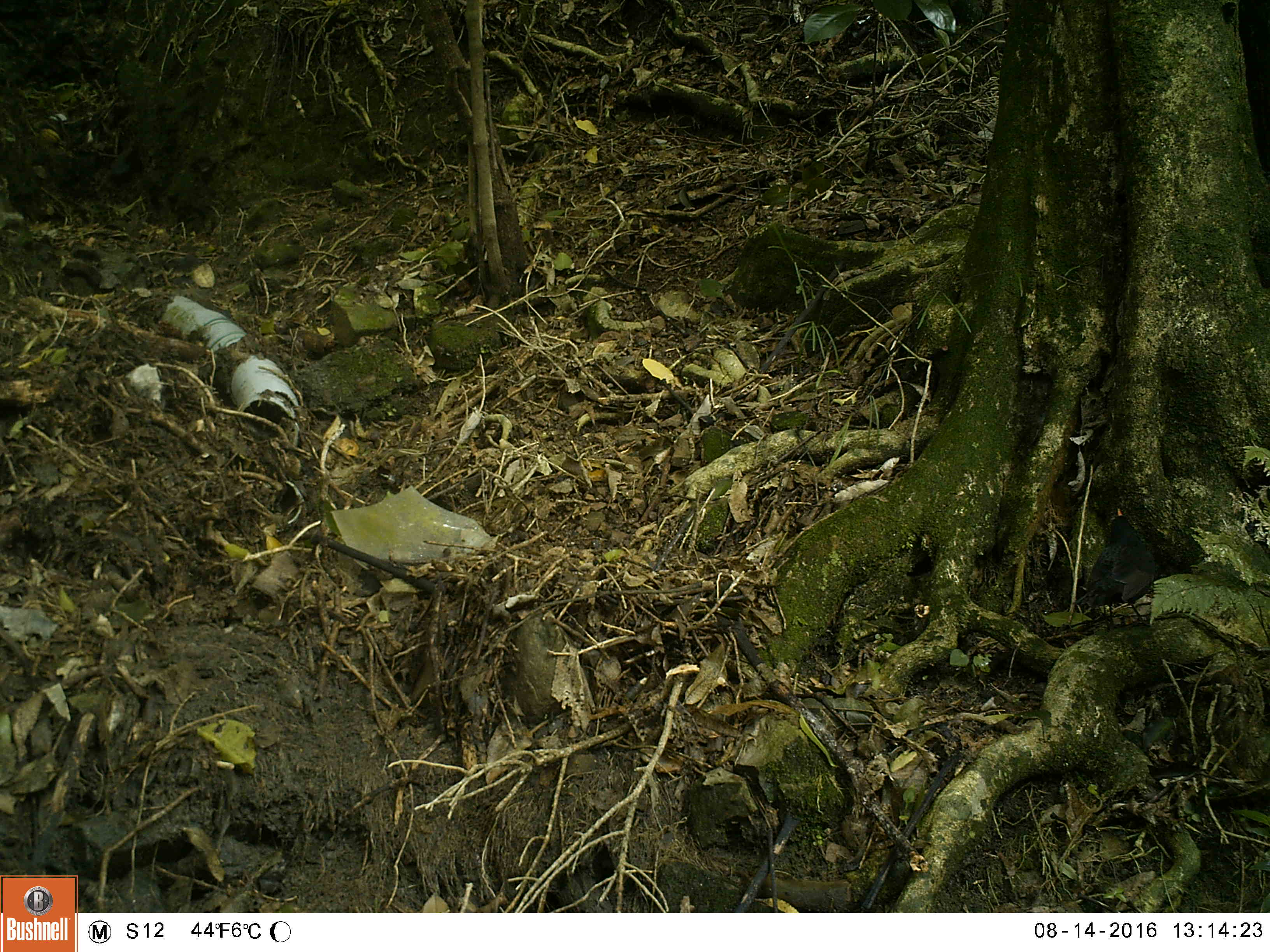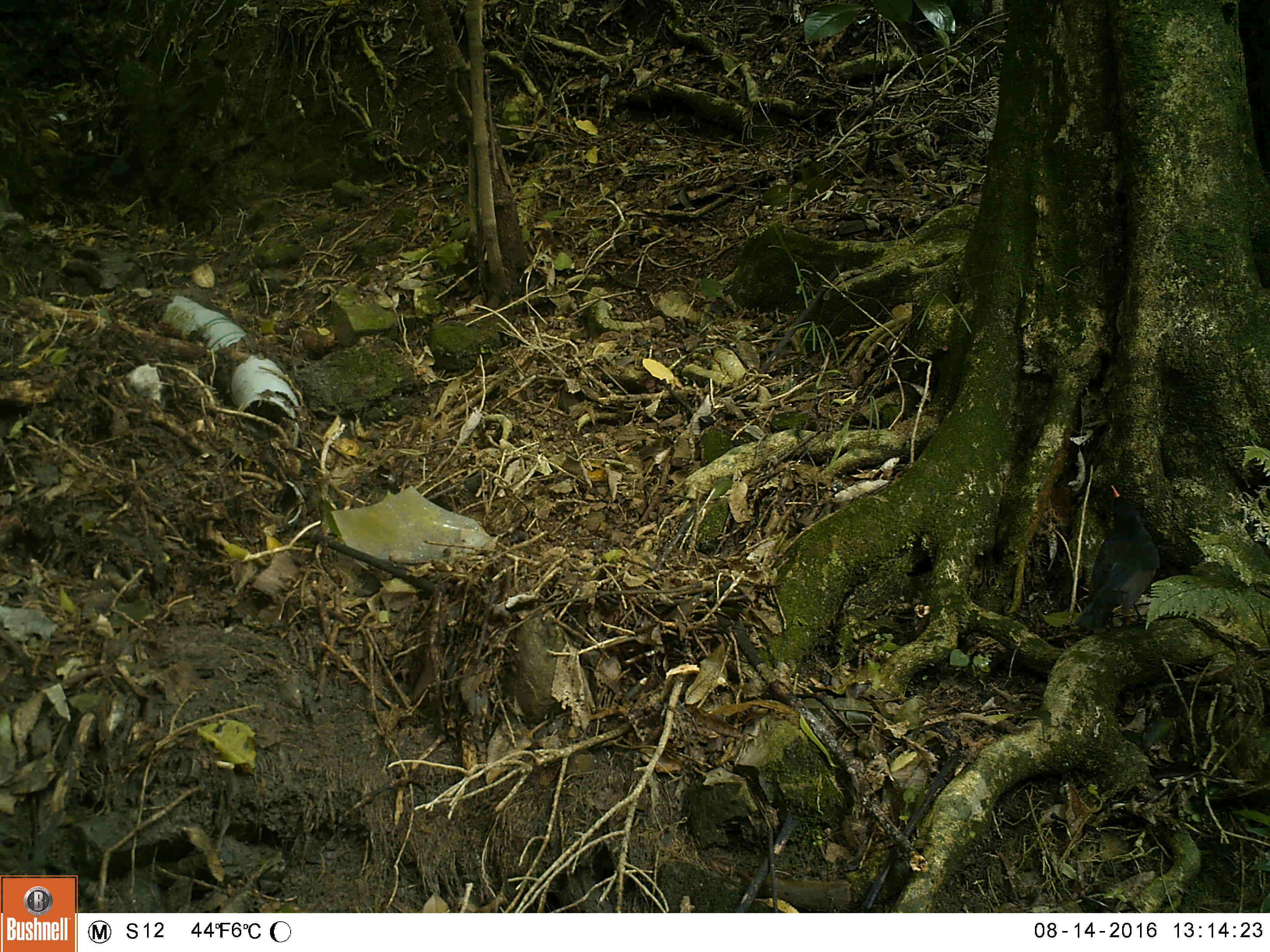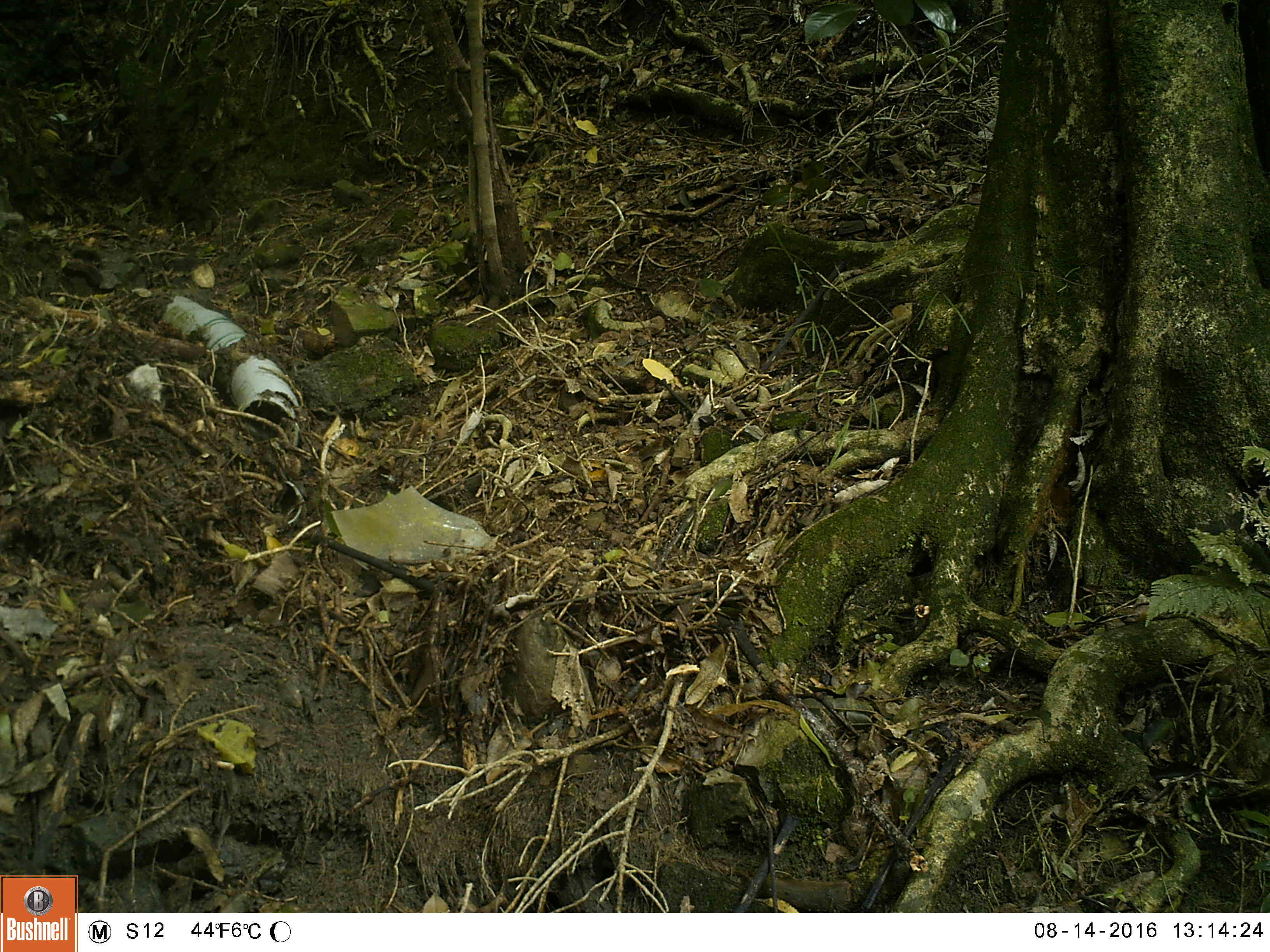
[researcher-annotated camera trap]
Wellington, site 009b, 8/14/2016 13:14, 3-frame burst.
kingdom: Animalia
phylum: Chordata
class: Aves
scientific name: Aves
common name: bird